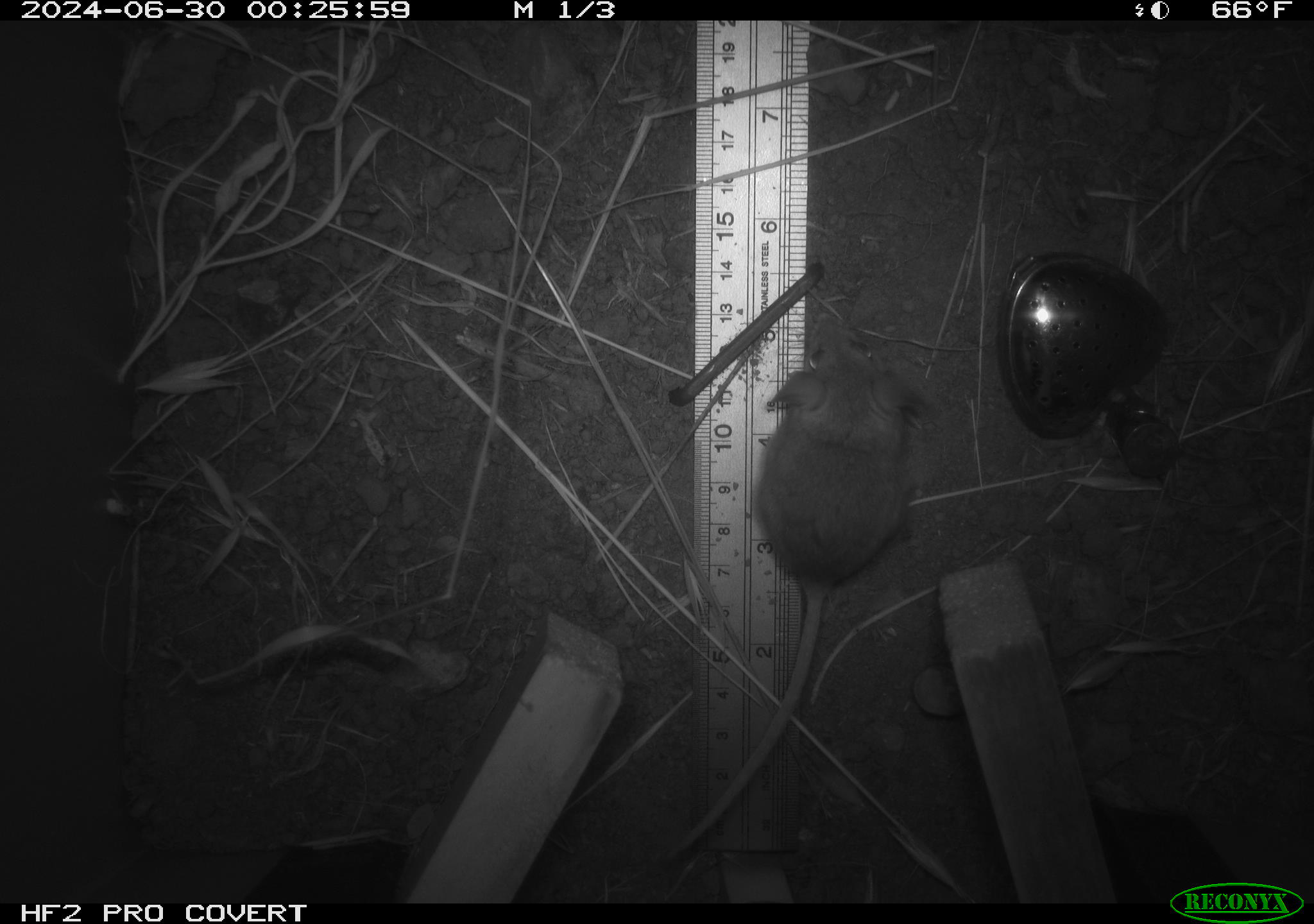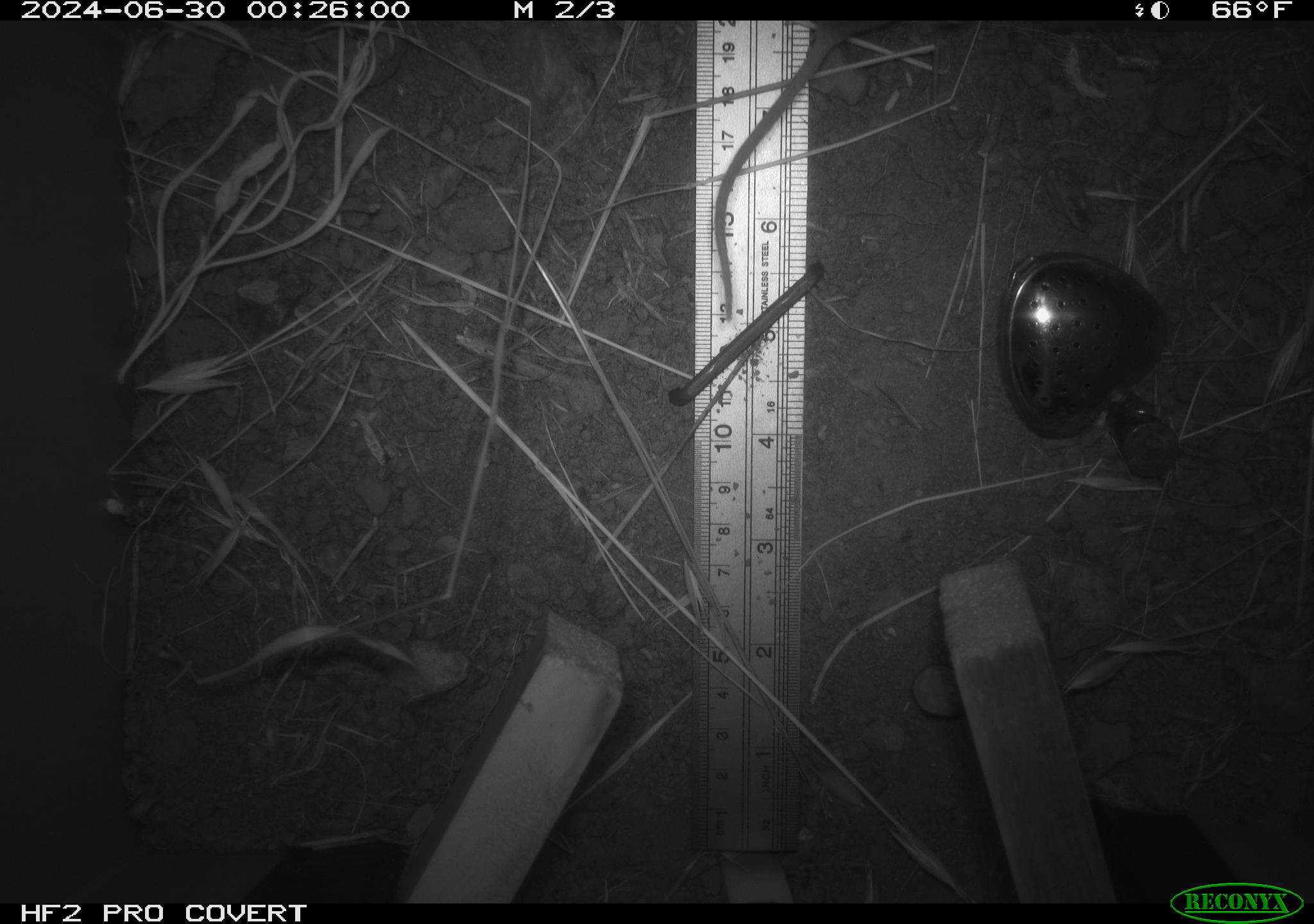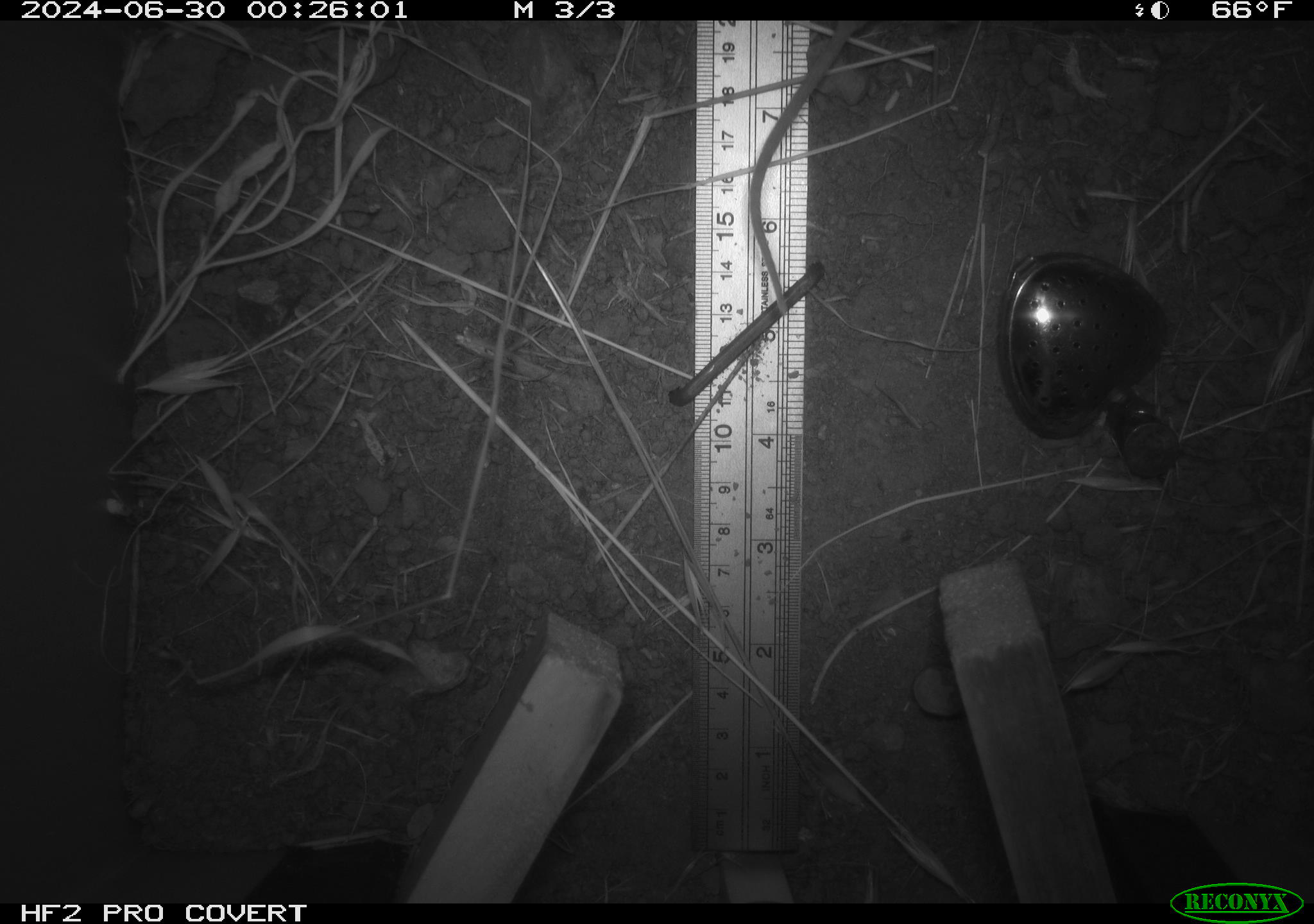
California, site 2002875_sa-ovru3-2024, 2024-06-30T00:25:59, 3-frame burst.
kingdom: Animalia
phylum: Chordata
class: Mammalia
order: Rodentia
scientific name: Rodentia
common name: mouse species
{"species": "mouse species (Rodentia)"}